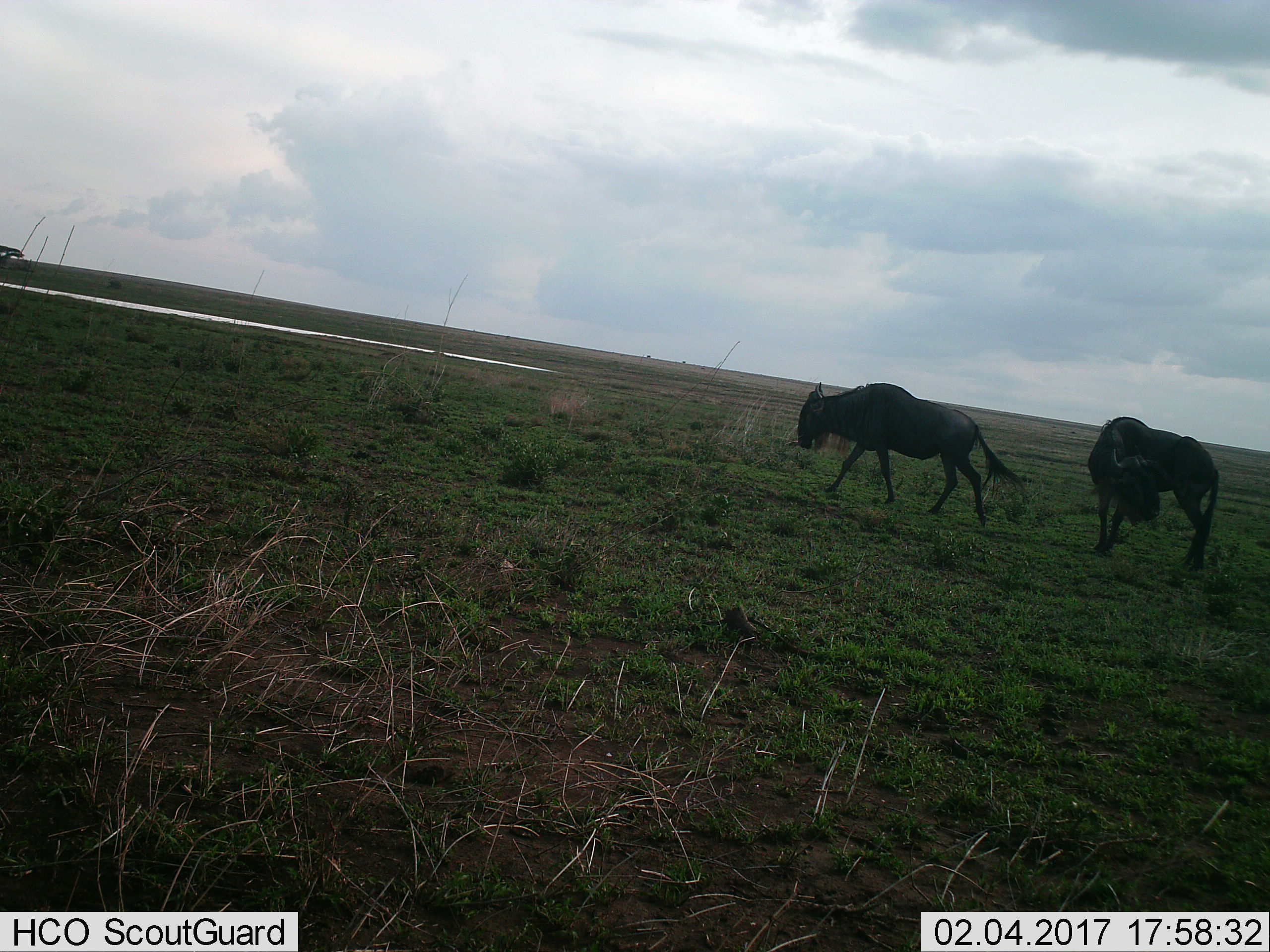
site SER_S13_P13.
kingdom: Animalia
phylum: Chordata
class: Mammalia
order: Artiodactyla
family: Bovidae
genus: Connochaetes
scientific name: Connochaetes taurinus taurinus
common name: blue wildebeest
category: wildebeestblue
Wildebeestblue (blue wildebeest) (Connochaetes taurinus taurinus), count 2. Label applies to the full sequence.